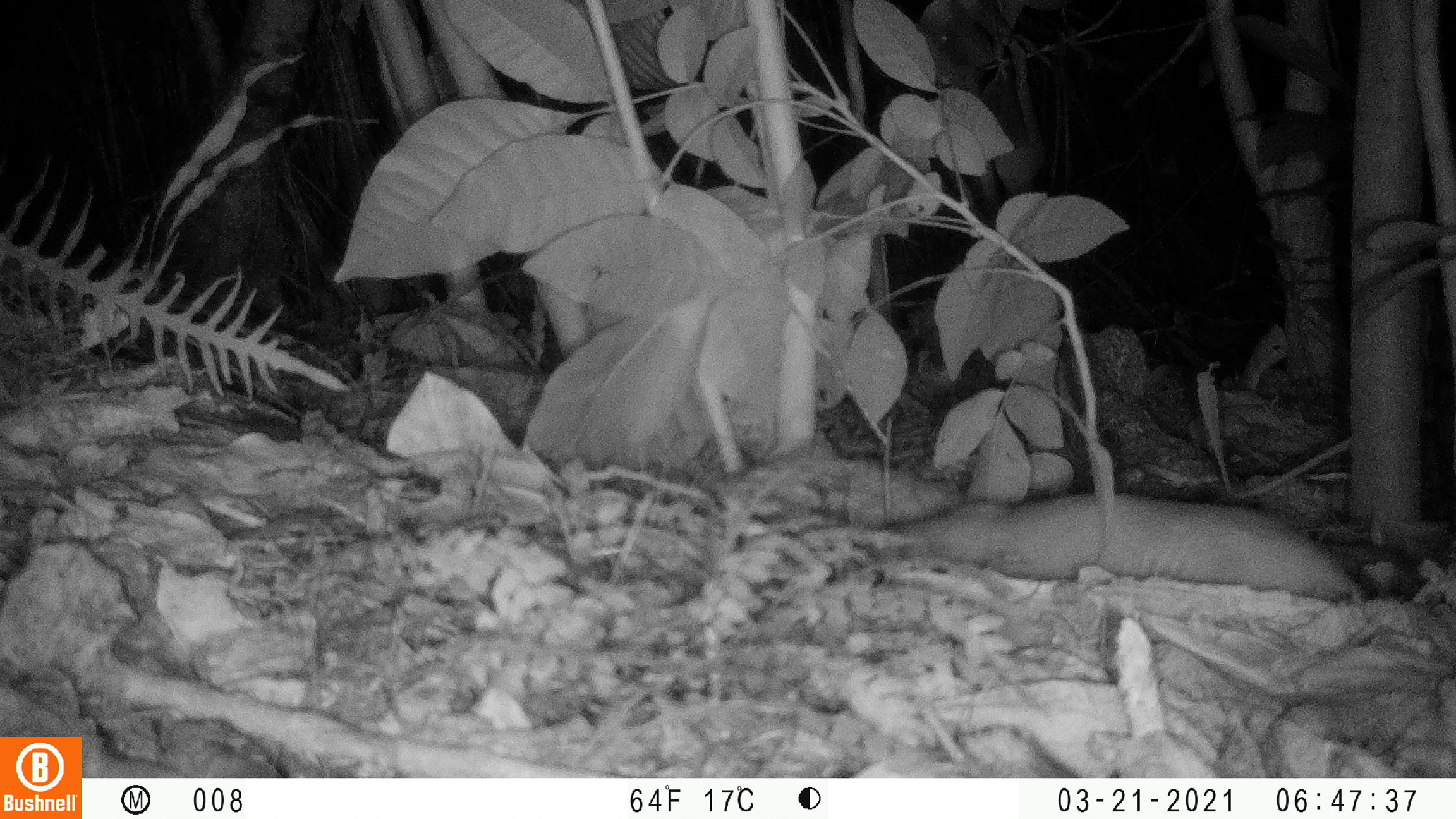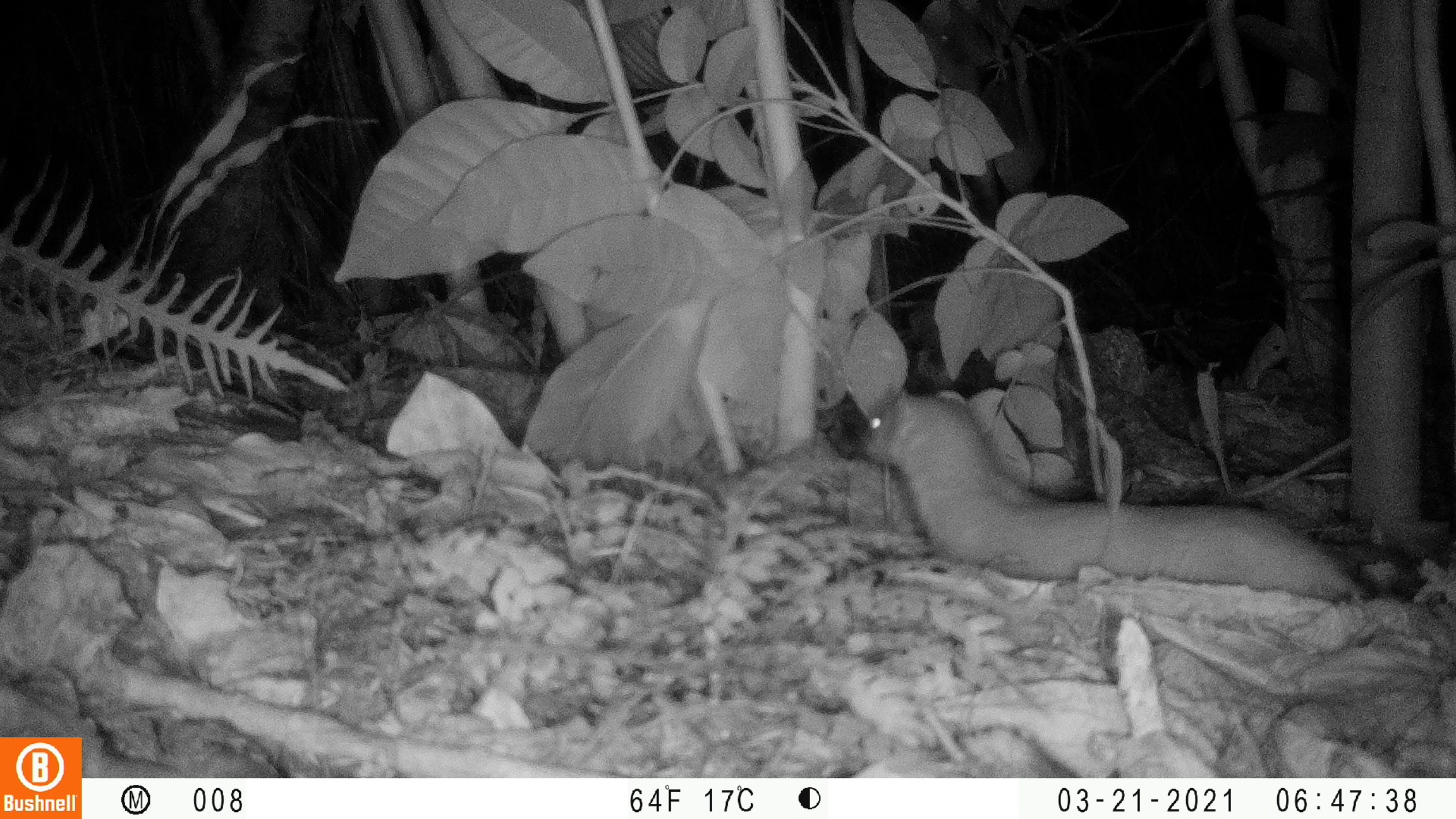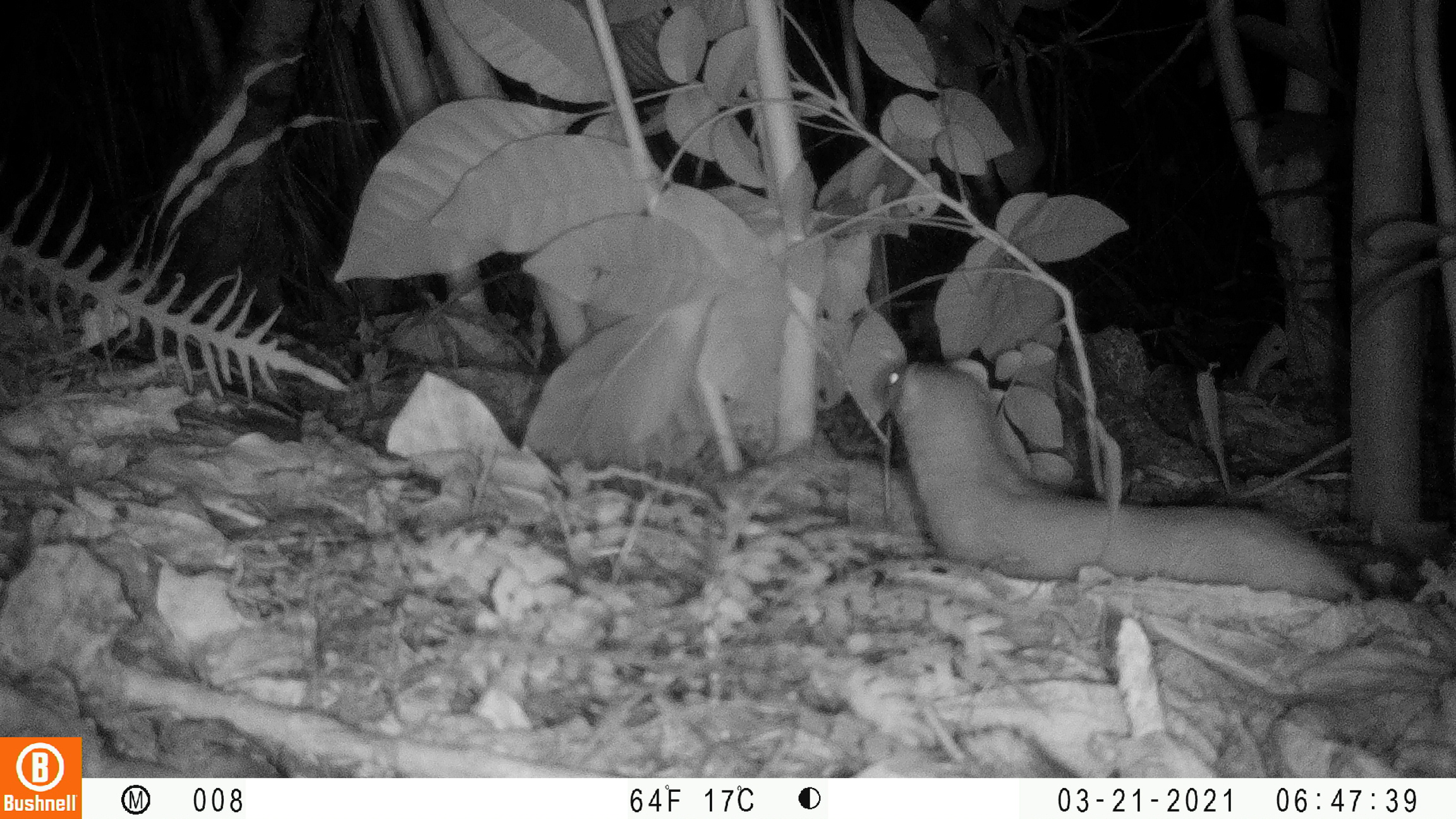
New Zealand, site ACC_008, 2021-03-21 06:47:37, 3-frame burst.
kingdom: Animalia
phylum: Chordata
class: Mammalia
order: Carnivora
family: Mustelidae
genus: Mustela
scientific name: Mustela erminea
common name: stoat